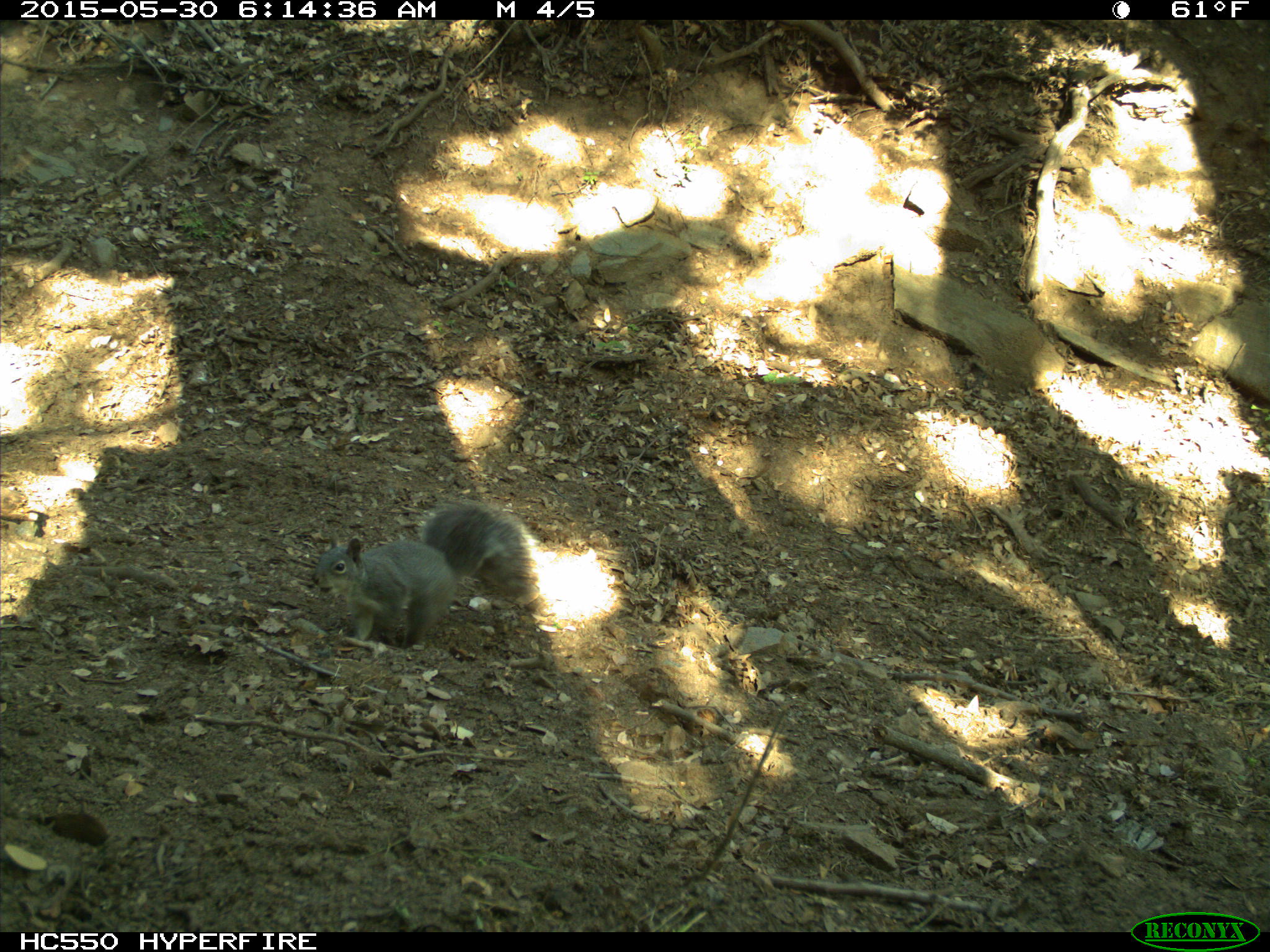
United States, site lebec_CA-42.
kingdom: Animalia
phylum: Chordata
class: Mammalia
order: Rodentia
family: Sciuridae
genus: Sciurus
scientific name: Sciurus carolinensis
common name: eastern gray squirrel